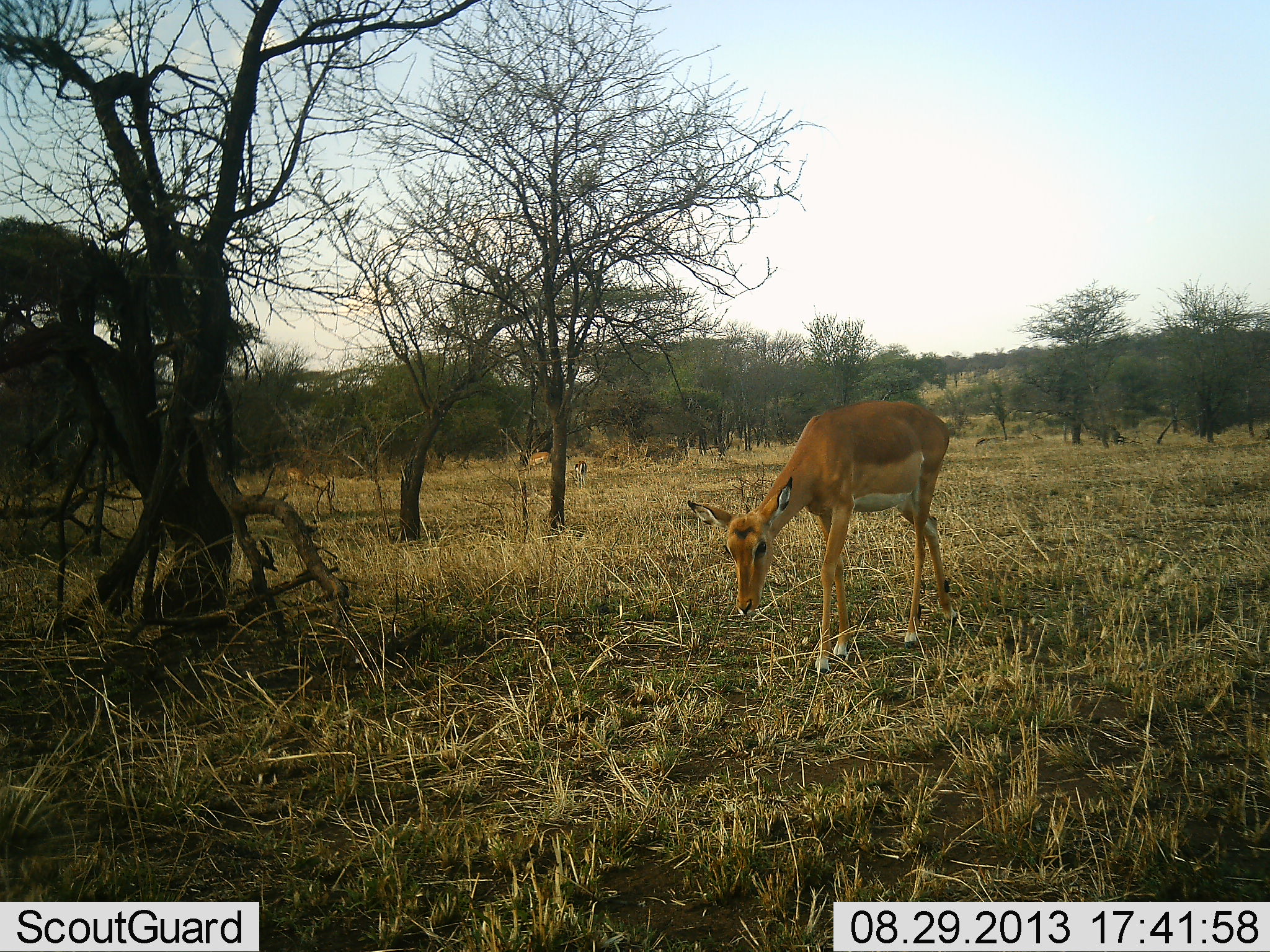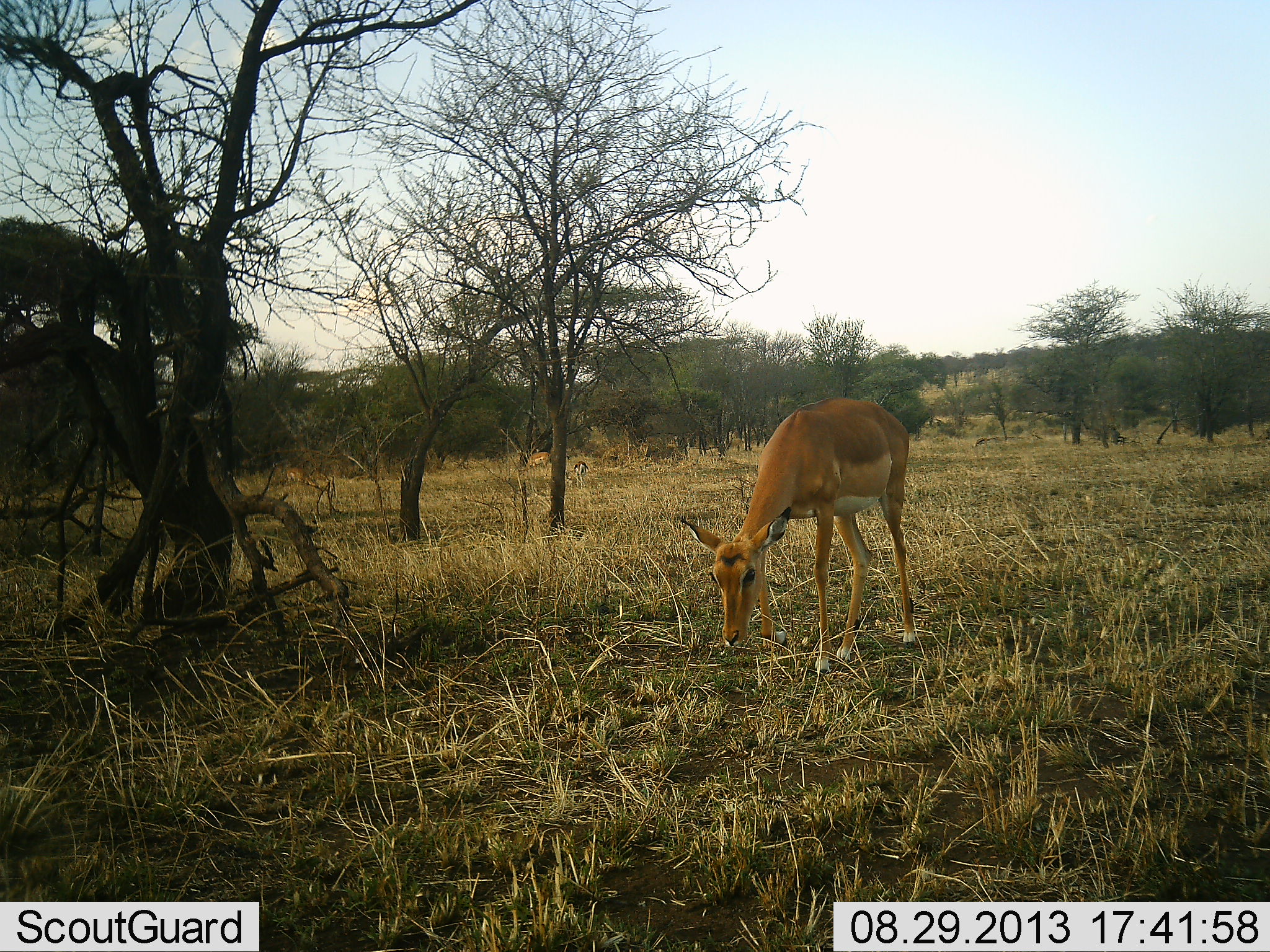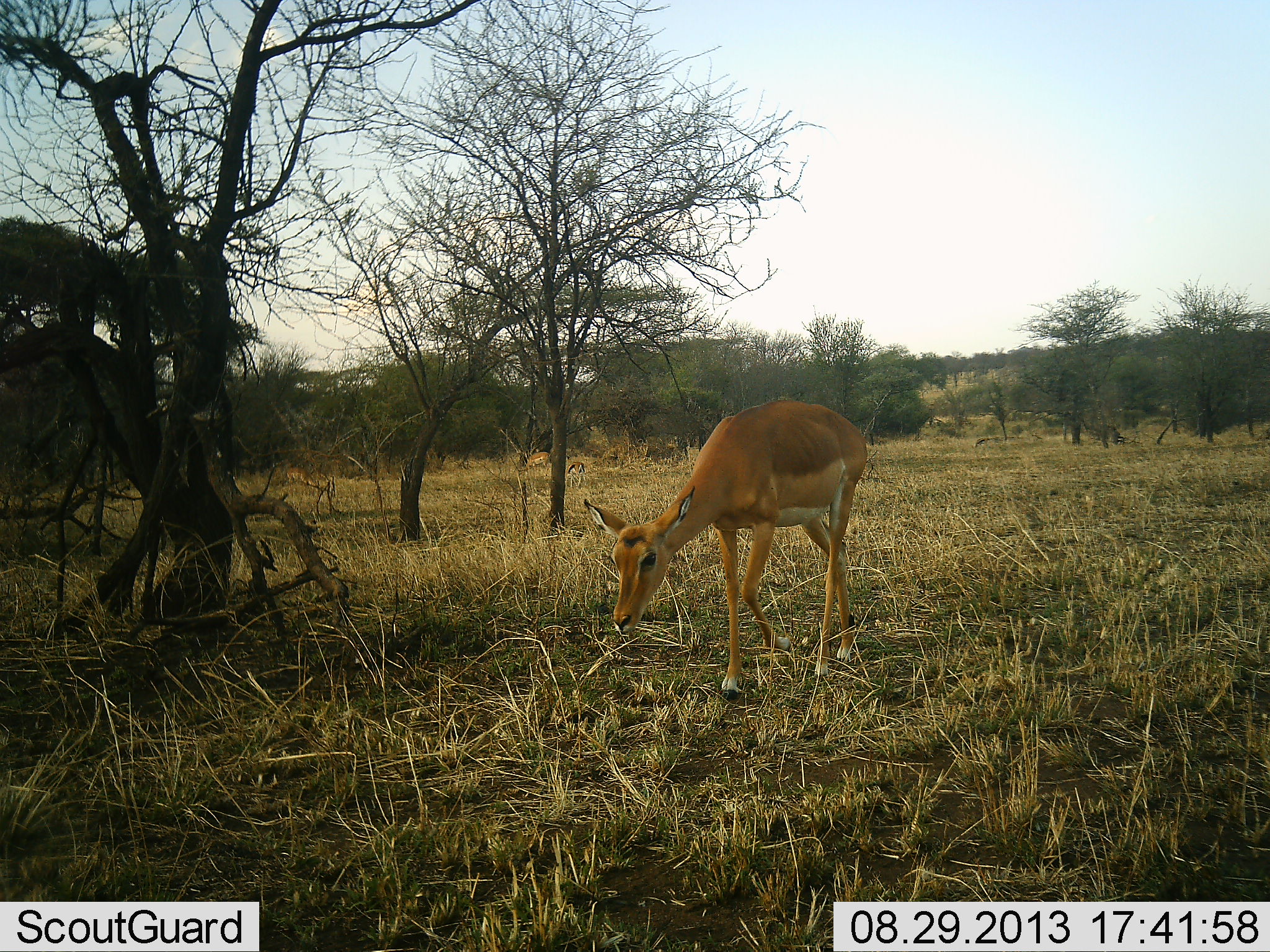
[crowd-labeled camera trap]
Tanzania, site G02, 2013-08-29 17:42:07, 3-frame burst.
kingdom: Animalia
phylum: Chordata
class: Mammalia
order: Artiodactyla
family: Bovidae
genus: Aepyceros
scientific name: Aepyceros melampus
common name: impala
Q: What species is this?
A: Impala (Aepyceros melampus).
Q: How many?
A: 1.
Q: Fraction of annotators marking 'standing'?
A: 18%.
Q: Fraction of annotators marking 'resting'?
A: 0%.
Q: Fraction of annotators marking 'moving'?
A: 64%.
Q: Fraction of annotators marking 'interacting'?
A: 0%.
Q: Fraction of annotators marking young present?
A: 0%.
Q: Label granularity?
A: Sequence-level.